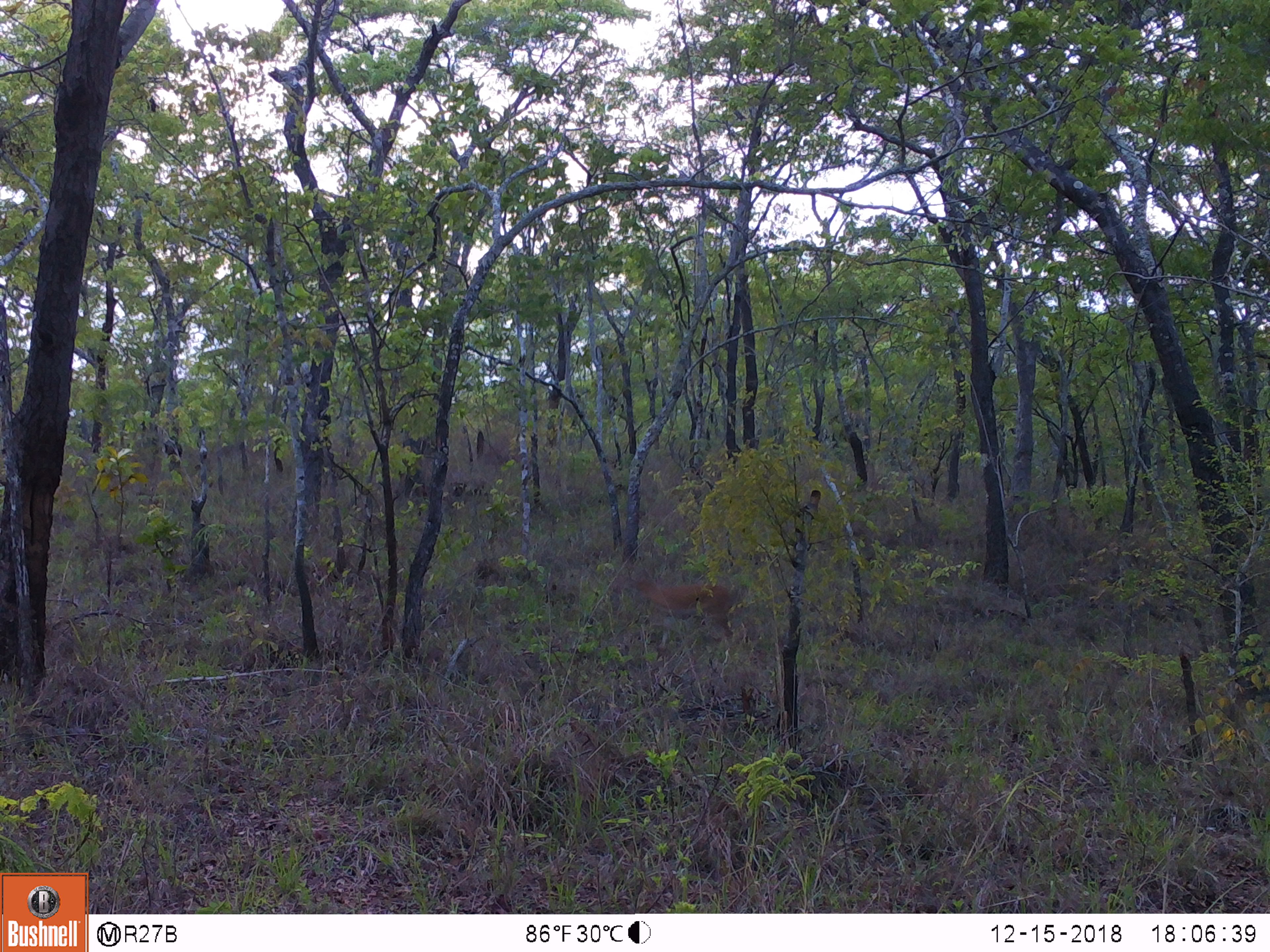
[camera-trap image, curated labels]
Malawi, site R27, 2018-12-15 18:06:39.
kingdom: Animalia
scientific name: Animalia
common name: other animal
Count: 1.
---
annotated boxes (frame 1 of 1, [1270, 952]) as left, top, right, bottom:
other animal: 611, 560, 744, 653